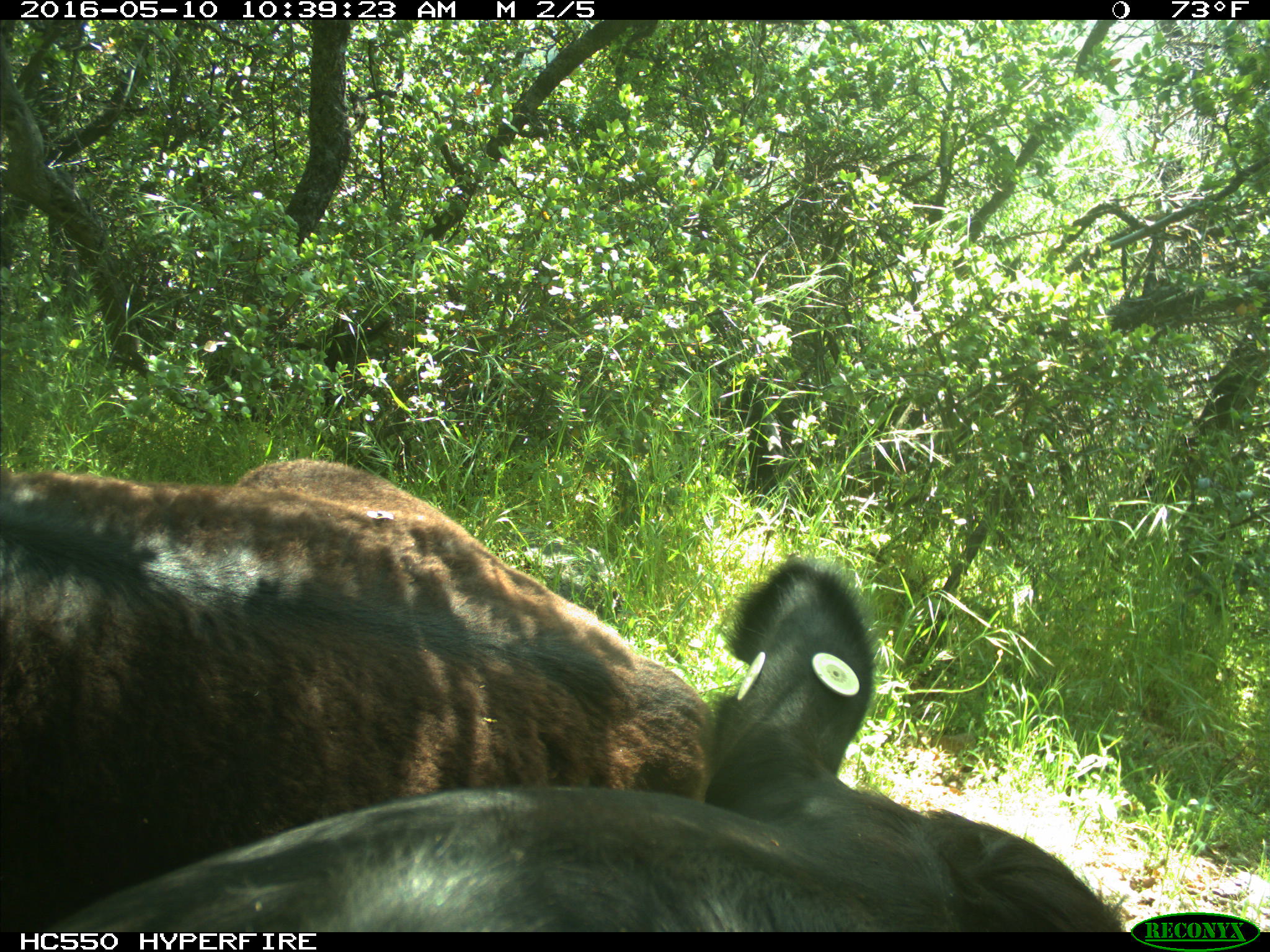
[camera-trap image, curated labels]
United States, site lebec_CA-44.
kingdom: Animalia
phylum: Chordata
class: Mammalia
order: Artiodactyla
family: Bovidae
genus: Bos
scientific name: Bos taurus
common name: domestic cow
Bos taurus (domestic cow).